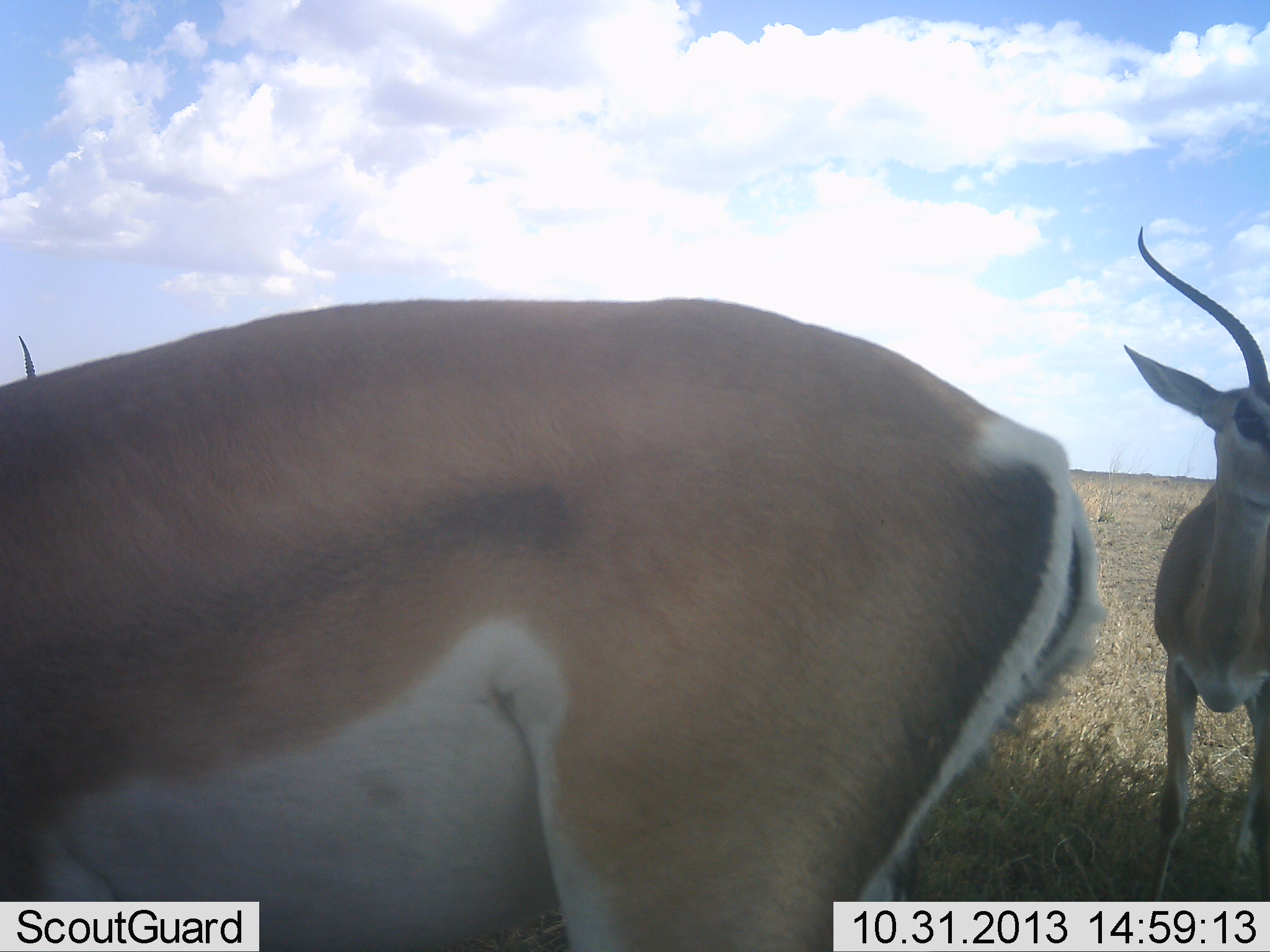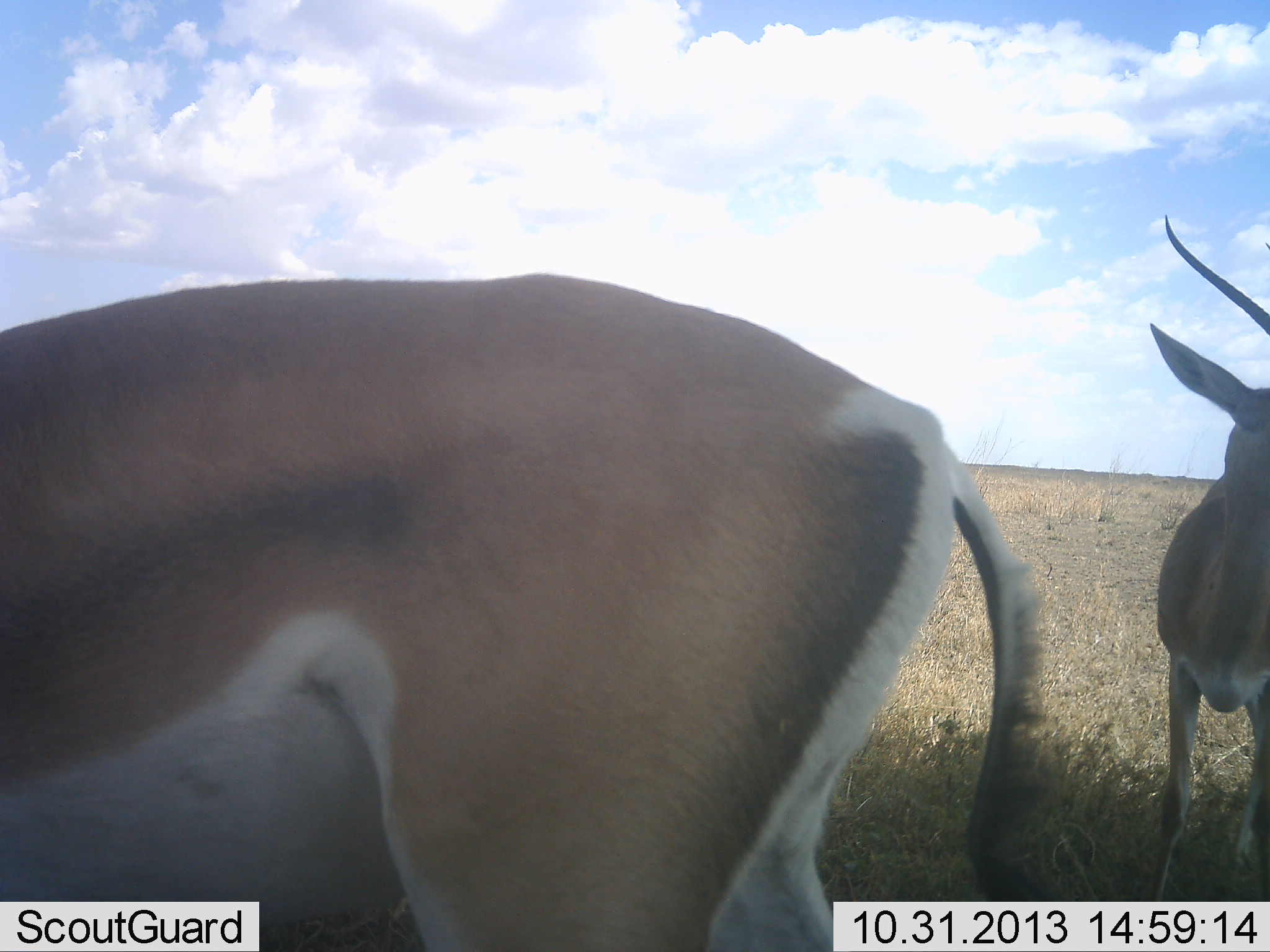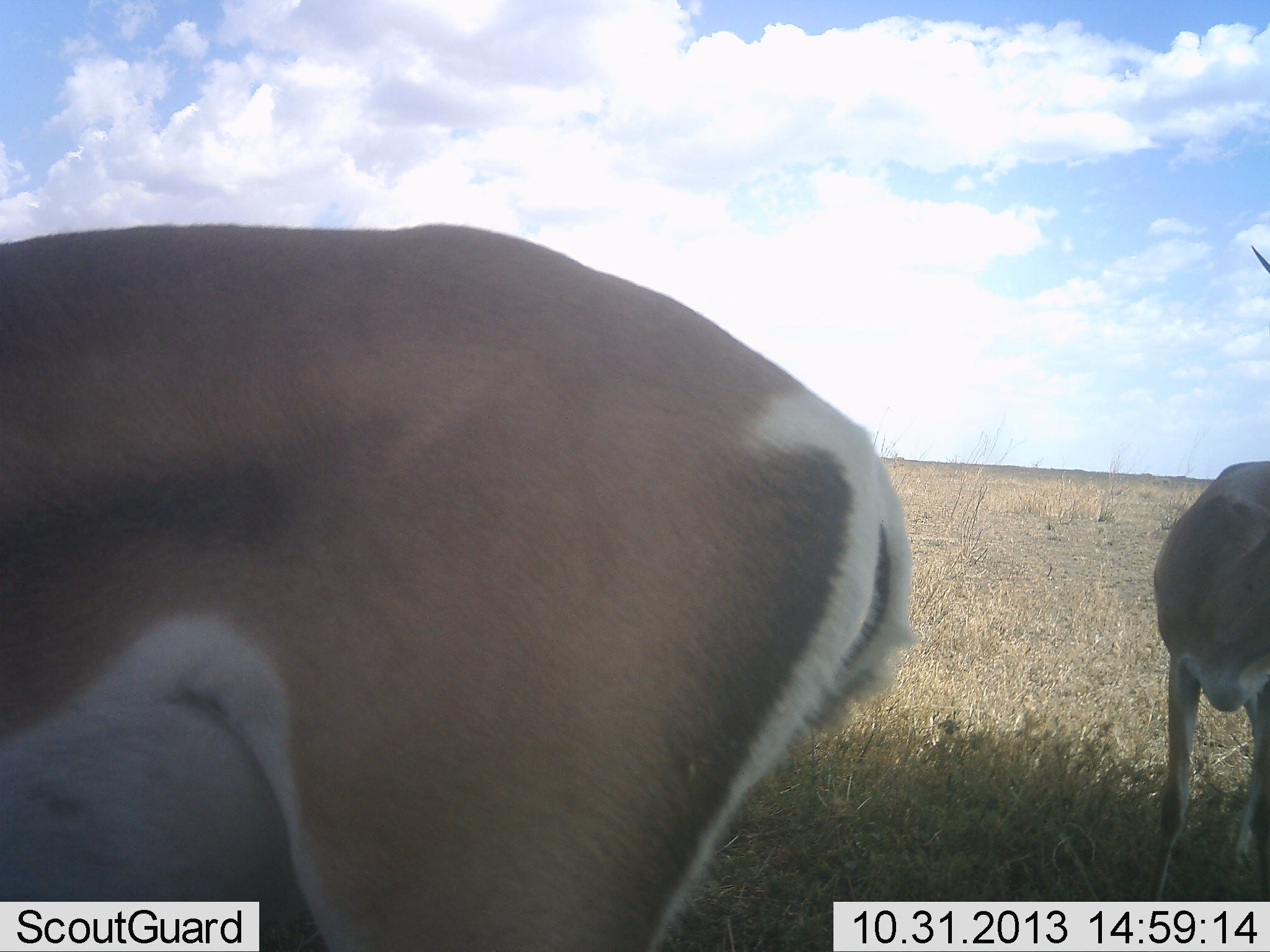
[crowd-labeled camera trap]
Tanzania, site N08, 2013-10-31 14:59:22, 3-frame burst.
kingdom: Animalia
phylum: Chordata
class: Mammalia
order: Artiodactyla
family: Bovidae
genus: Nanger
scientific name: Nanger granti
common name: grant's gazelle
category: gazellegrants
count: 2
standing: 88%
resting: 0%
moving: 21%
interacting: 4%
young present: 0%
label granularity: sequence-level